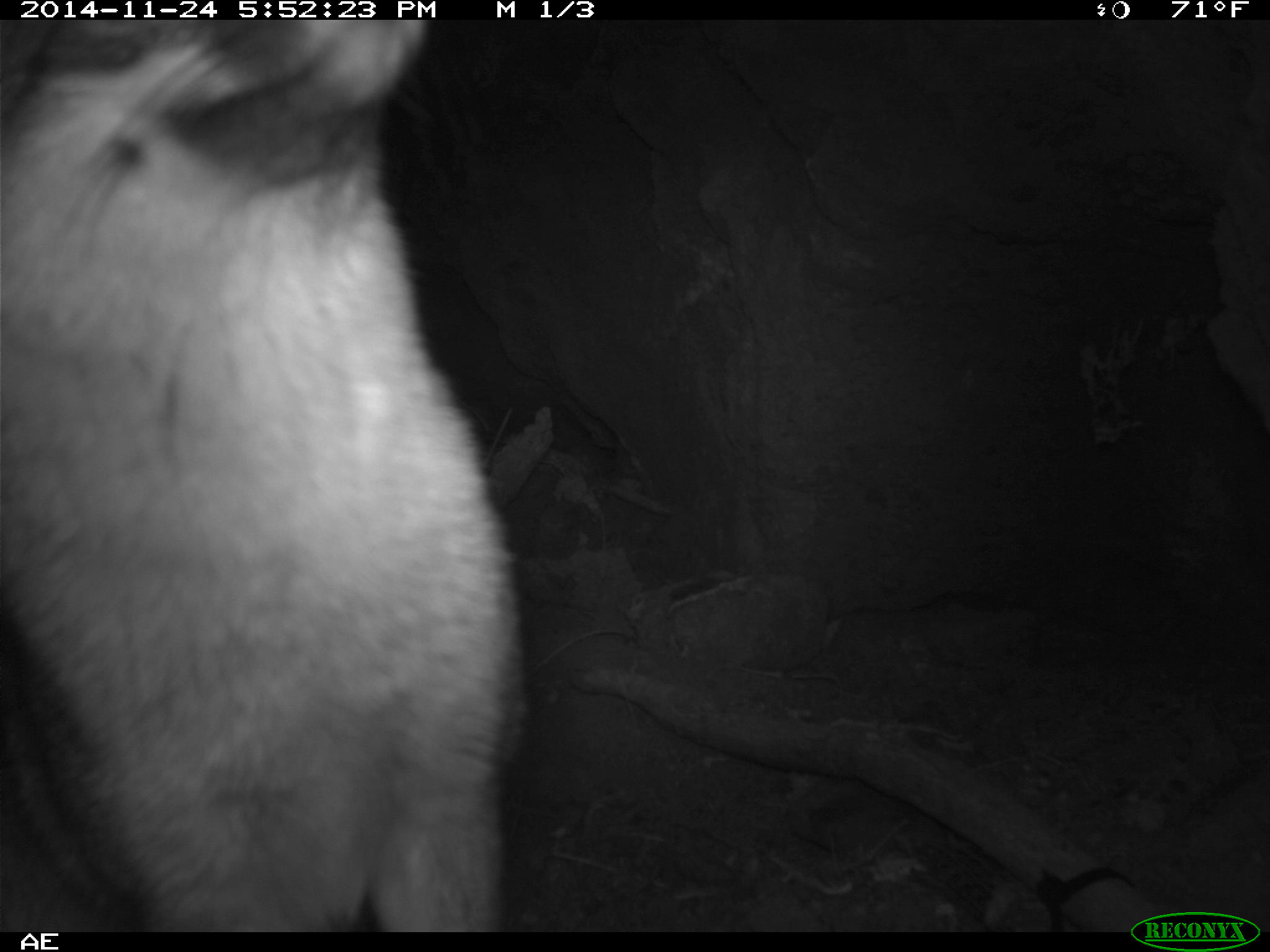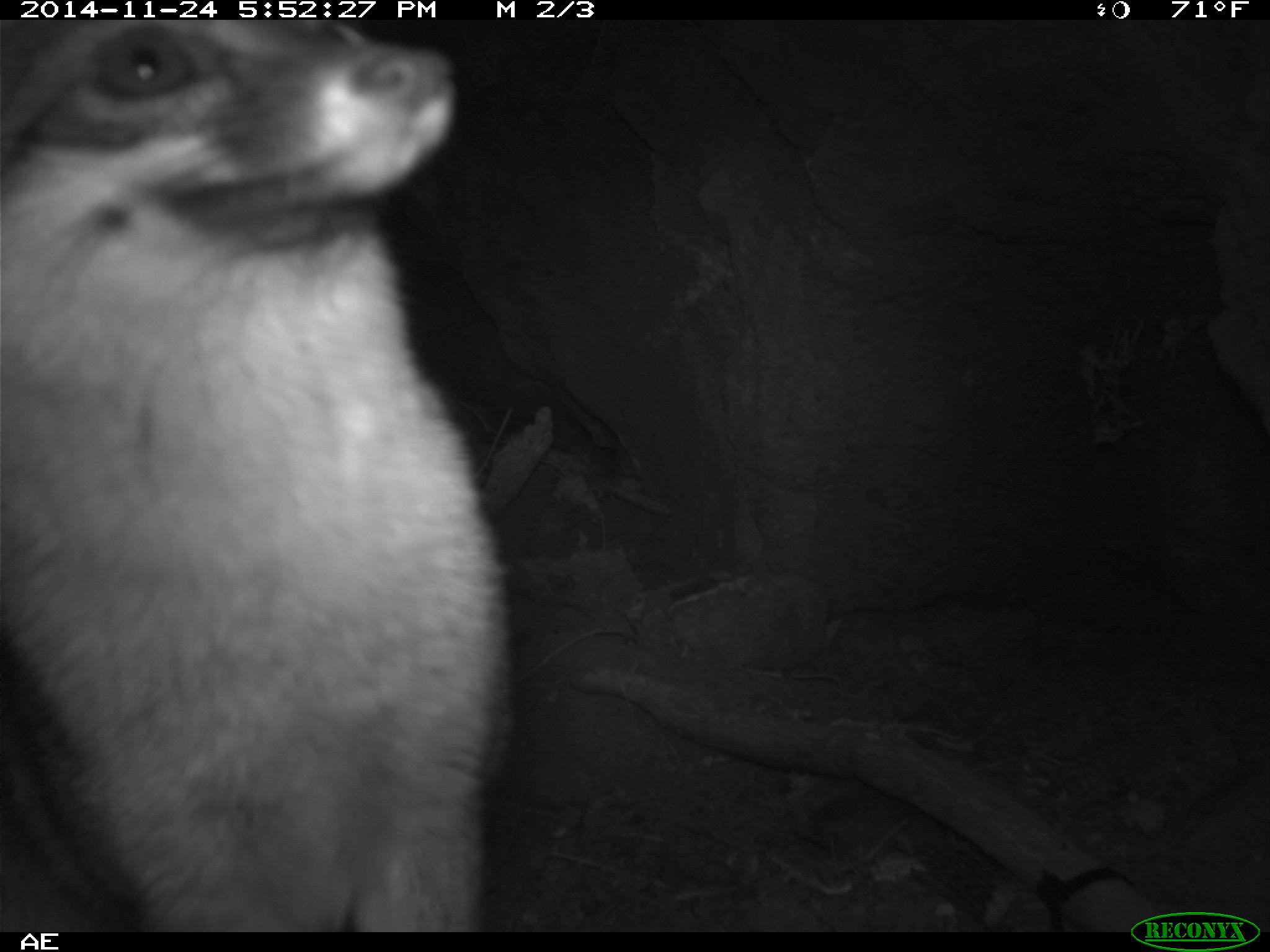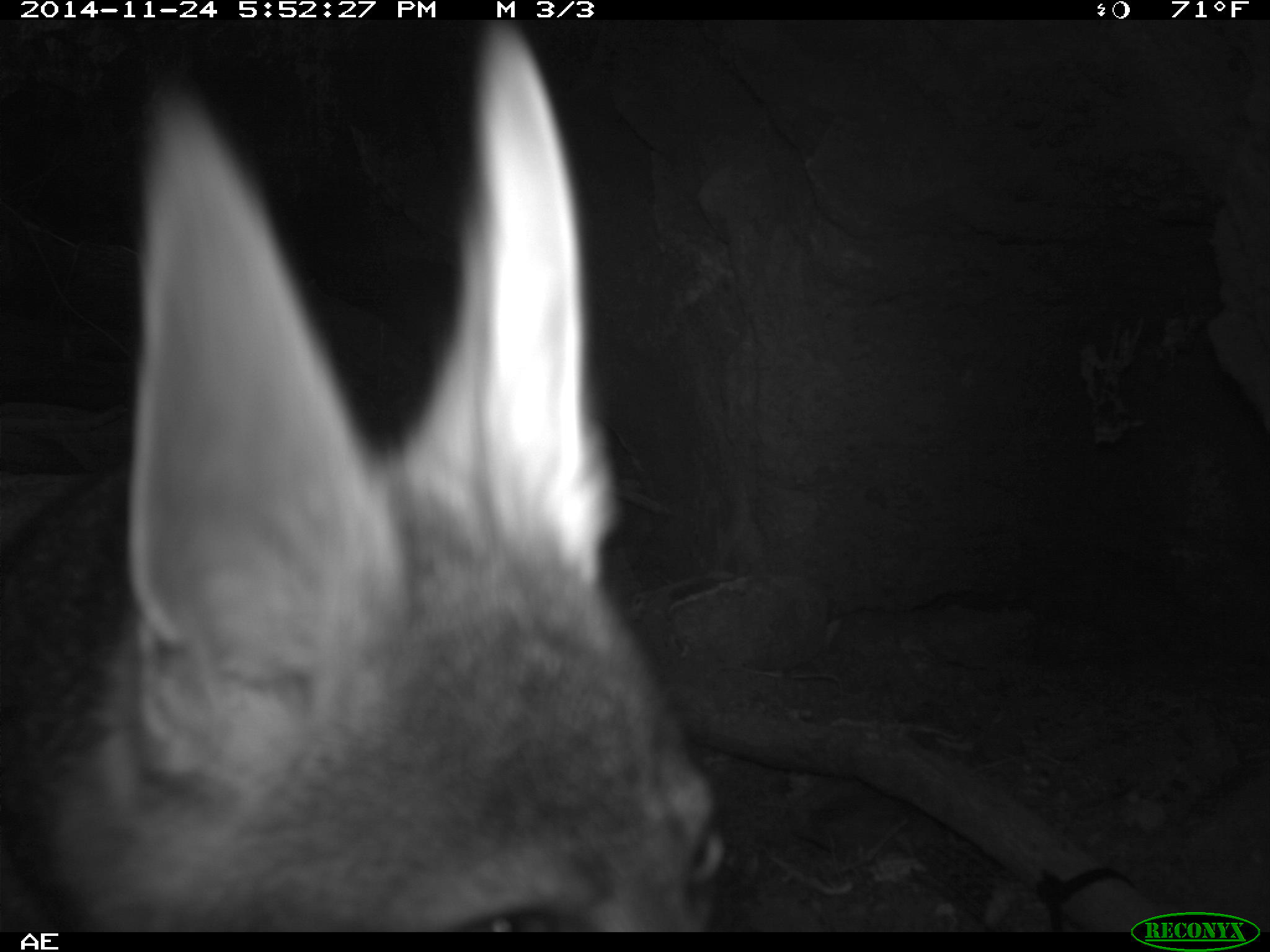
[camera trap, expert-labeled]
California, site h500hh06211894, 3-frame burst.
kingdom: Animalia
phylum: Chordata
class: Mammalia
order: Carnivora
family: Canidae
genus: Urocyon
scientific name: Urocyon littoralis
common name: island fox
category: fox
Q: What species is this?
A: Fox (island fox) (Urocyon littoralis).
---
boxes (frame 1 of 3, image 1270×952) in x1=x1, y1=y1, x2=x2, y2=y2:
fox: x1=0, y1=19, x2=530, y2=930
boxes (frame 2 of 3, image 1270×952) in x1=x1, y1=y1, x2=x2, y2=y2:
fox: x1=0, y1=19, x2=512, y2=929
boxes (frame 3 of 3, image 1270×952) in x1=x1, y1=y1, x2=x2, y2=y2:
fox: x1=0, y1=19, x2=730, y2=931